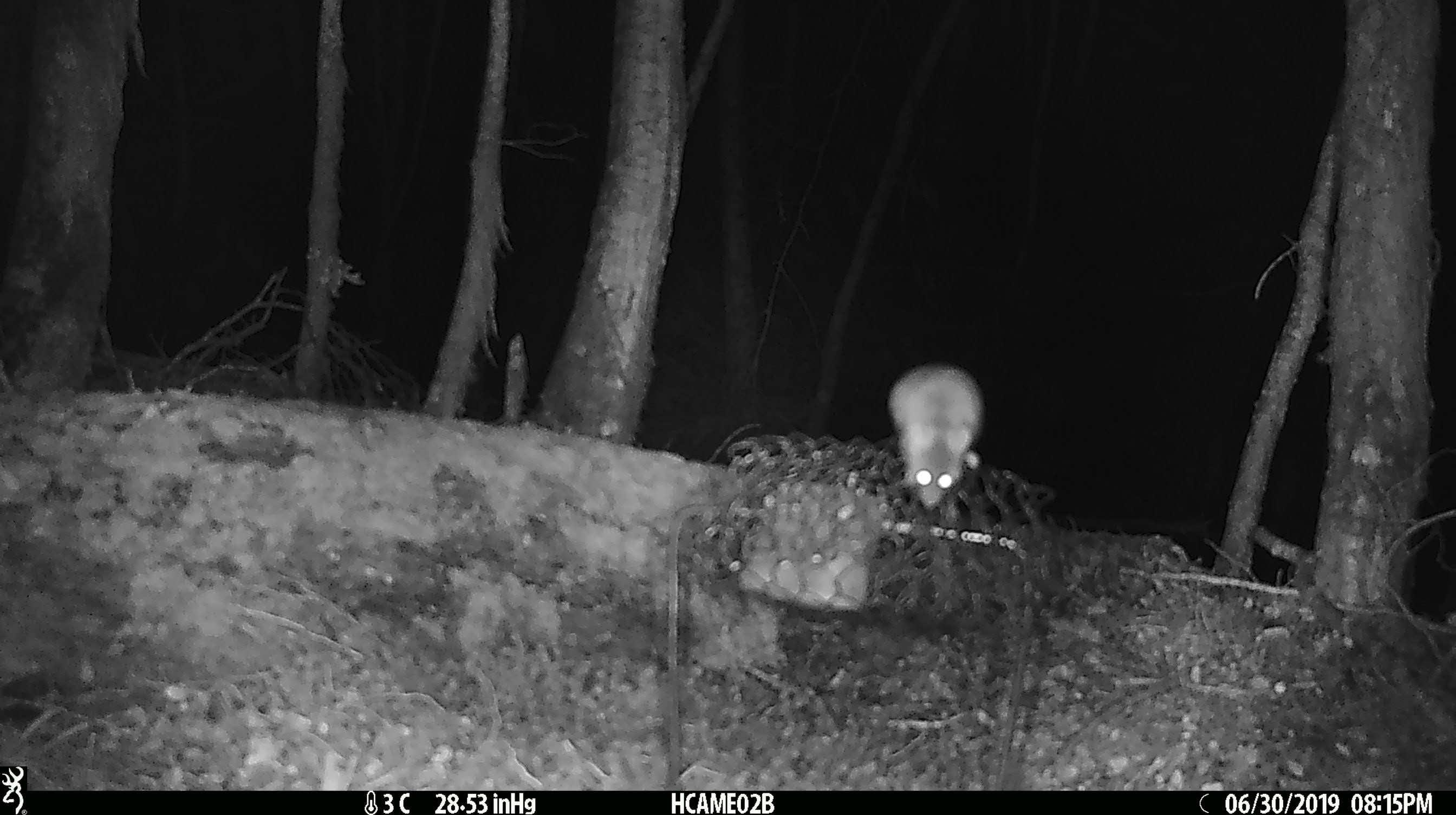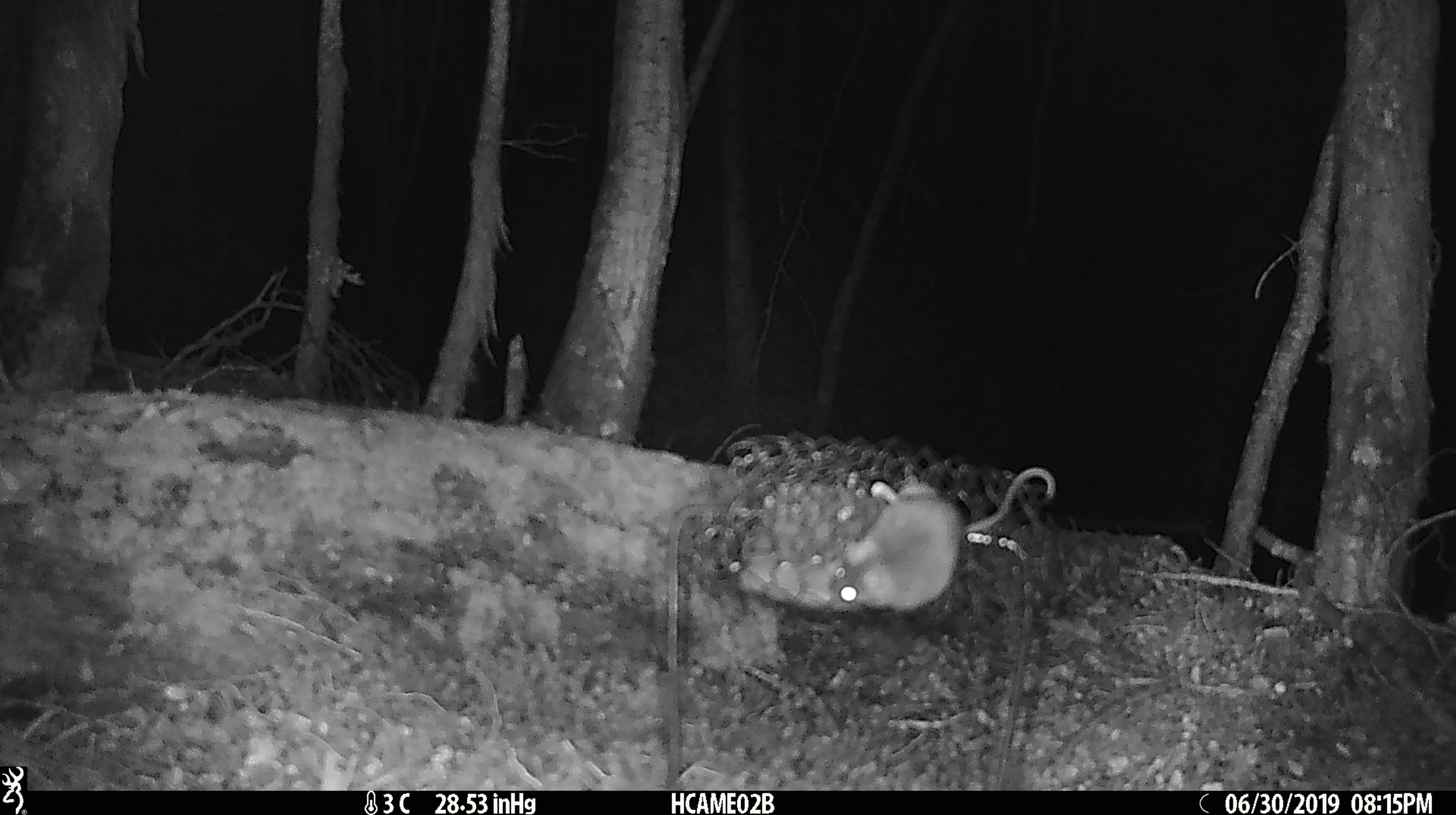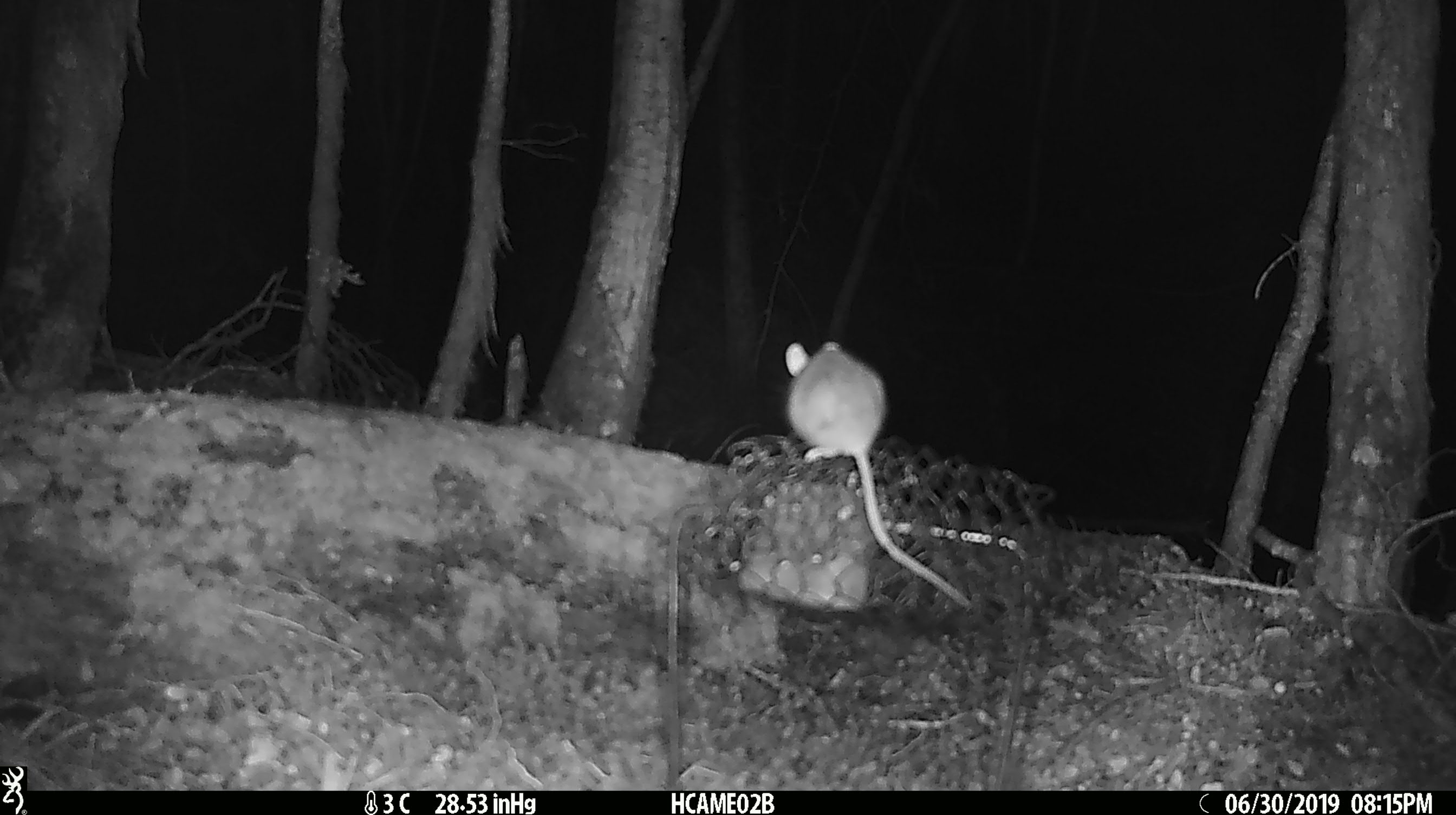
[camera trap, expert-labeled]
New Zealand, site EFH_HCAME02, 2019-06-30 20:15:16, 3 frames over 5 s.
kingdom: Animalia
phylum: Chordata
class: Mammalia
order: Rodentia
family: Muridae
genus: Mus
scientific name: Mus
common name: mouse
Mouse (Mus).